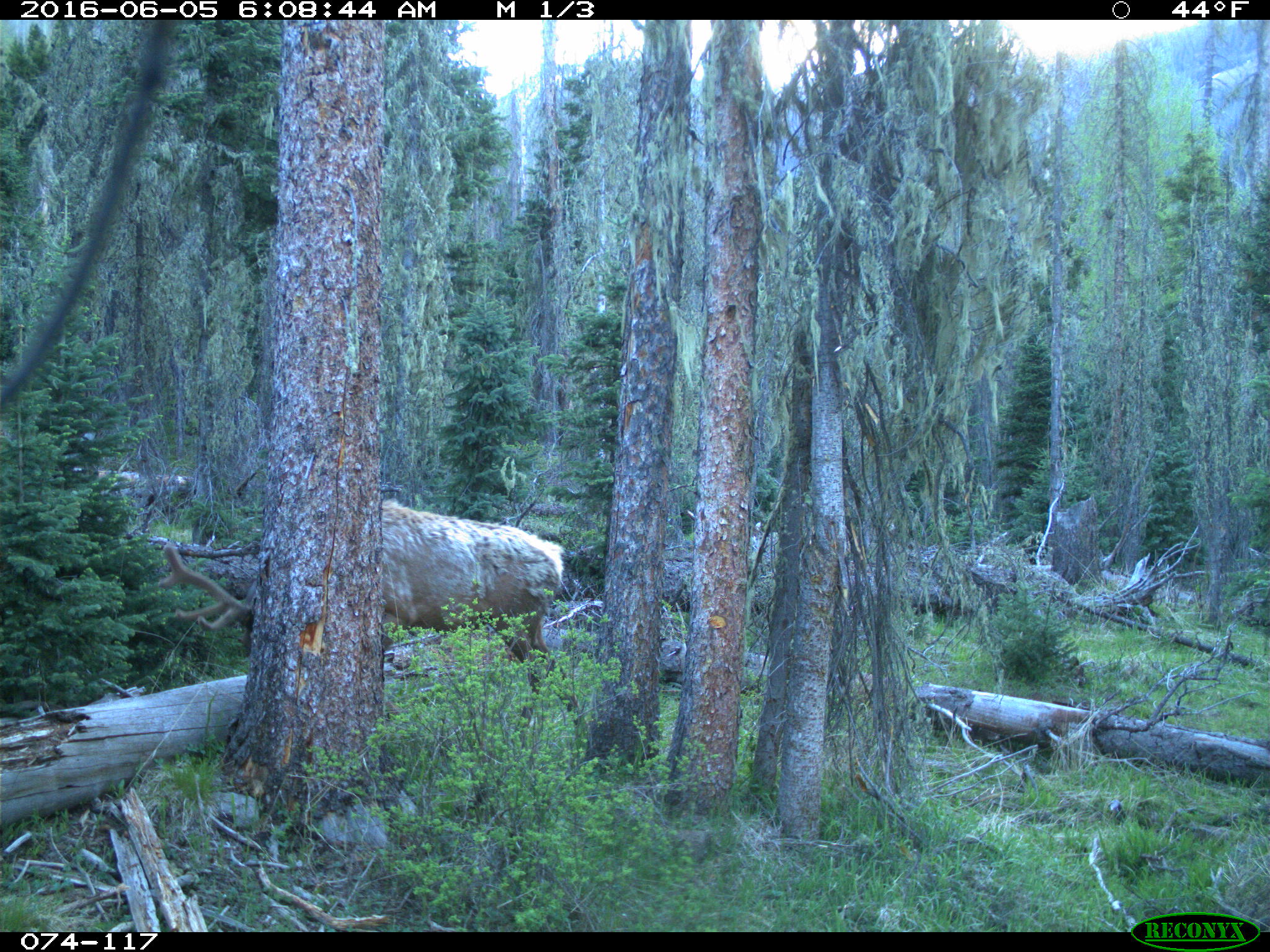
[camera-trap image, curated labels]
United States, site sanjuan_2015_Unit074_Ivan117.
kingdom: Animalia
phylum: Chordata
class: Mammalia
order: Artiodactyla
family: Cervidae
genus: Cervus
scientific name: Cervus elaphus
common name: red deer